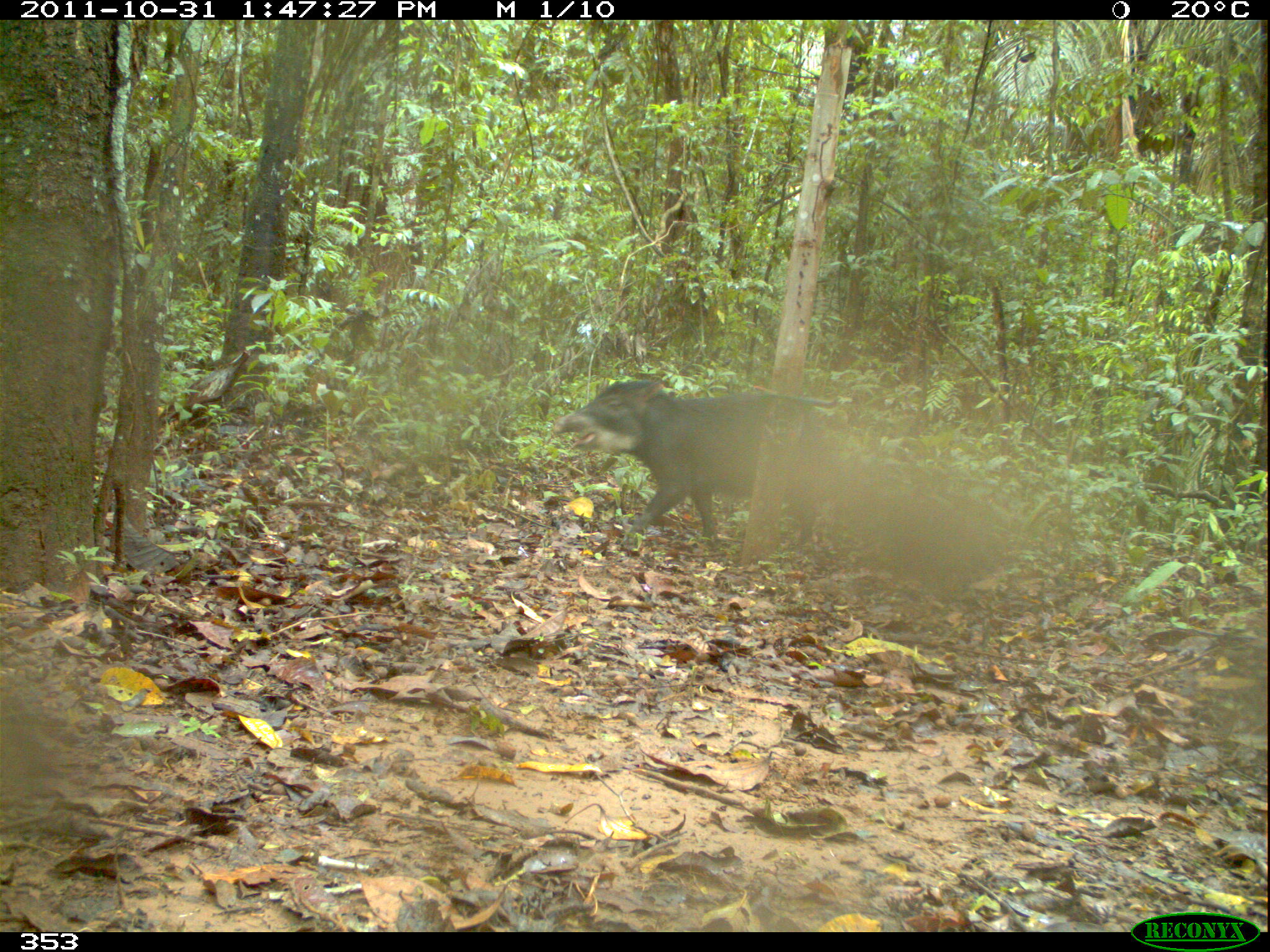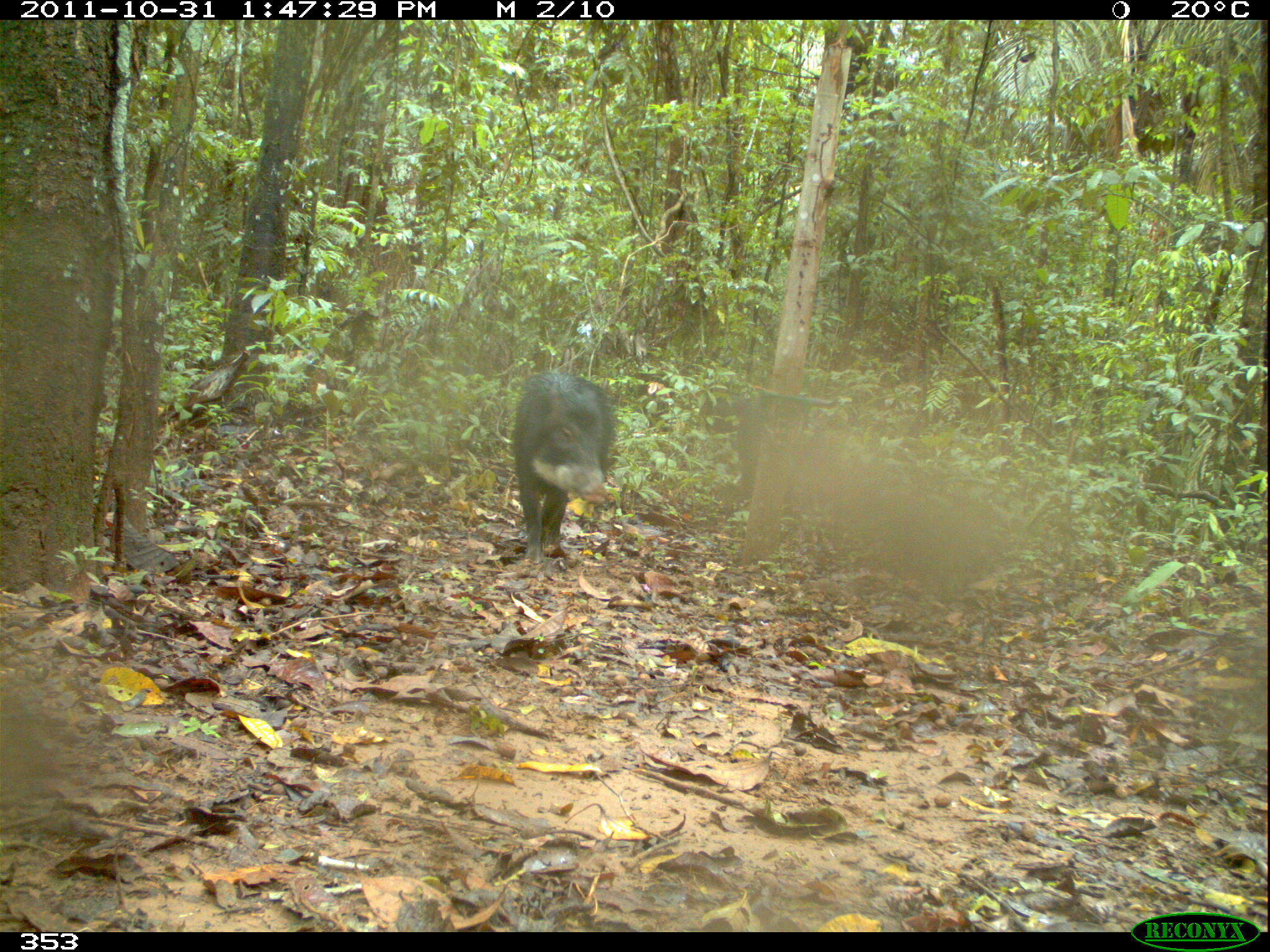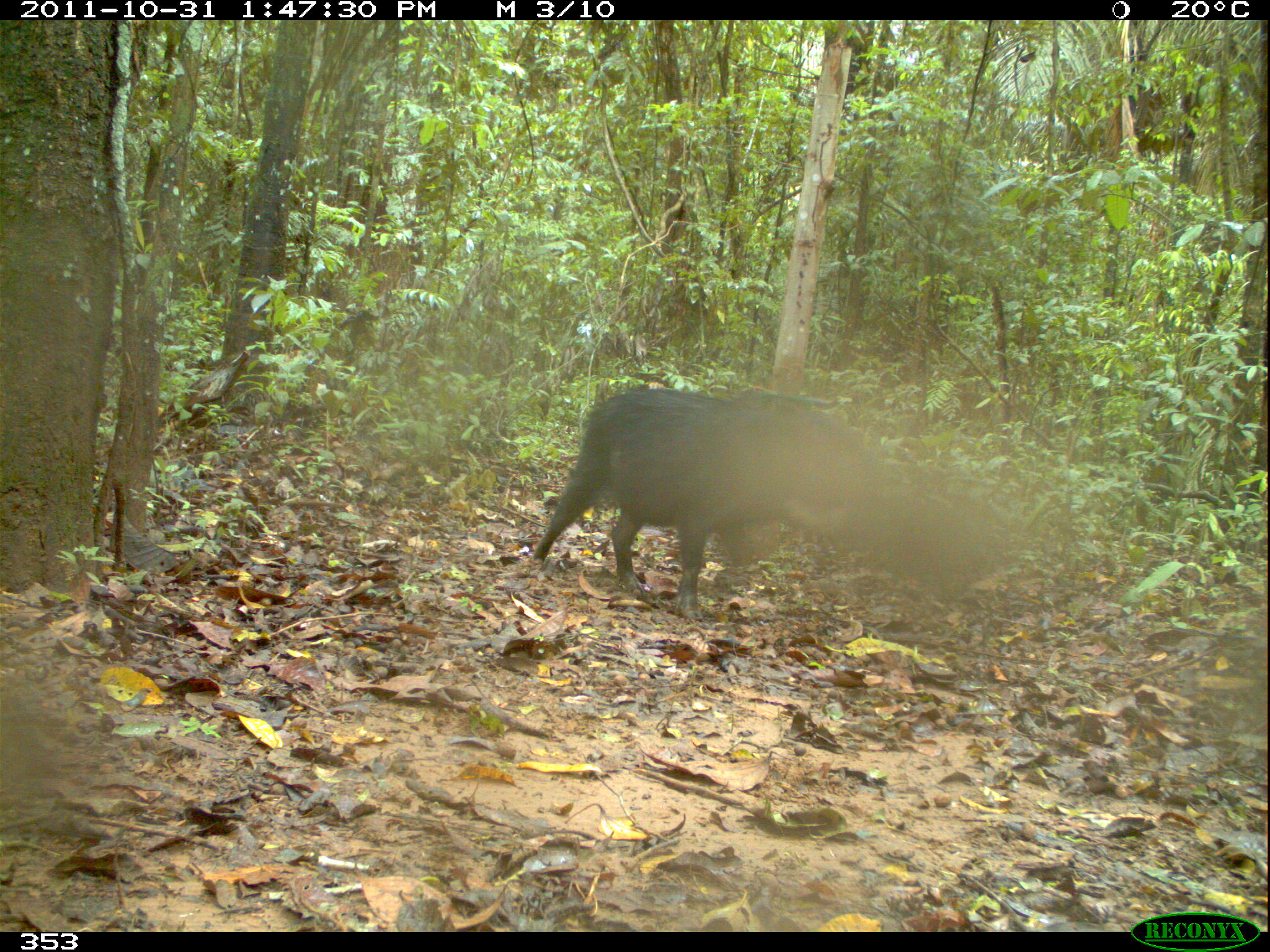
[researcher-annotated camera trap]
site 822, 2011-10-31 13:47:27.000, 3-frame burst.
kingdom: Animalia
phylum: Chordata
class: Mammalia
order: Artiodactyla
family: Tayassuidae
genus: Tayassu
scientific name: Tayassu pecari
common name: white-lipped peccary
Tayassu pecari (white-lipped peccary).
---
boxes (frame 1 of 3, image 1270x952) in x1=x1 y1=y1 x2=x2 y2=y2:
tayassu pecari: x1=553 y1=376 x2=829 y2=551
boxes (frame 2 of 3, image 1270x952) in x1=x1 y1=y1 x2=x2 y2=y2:
tayassu pecari: x1=512 y1=370 x2=614 y2=563; x1=636 y1=375 x2=767 y2=503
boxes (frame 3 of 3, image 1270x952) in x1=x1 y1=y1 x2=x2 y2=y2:
tayassu pecari: x1=532 y1=386 x2=886 y2=620